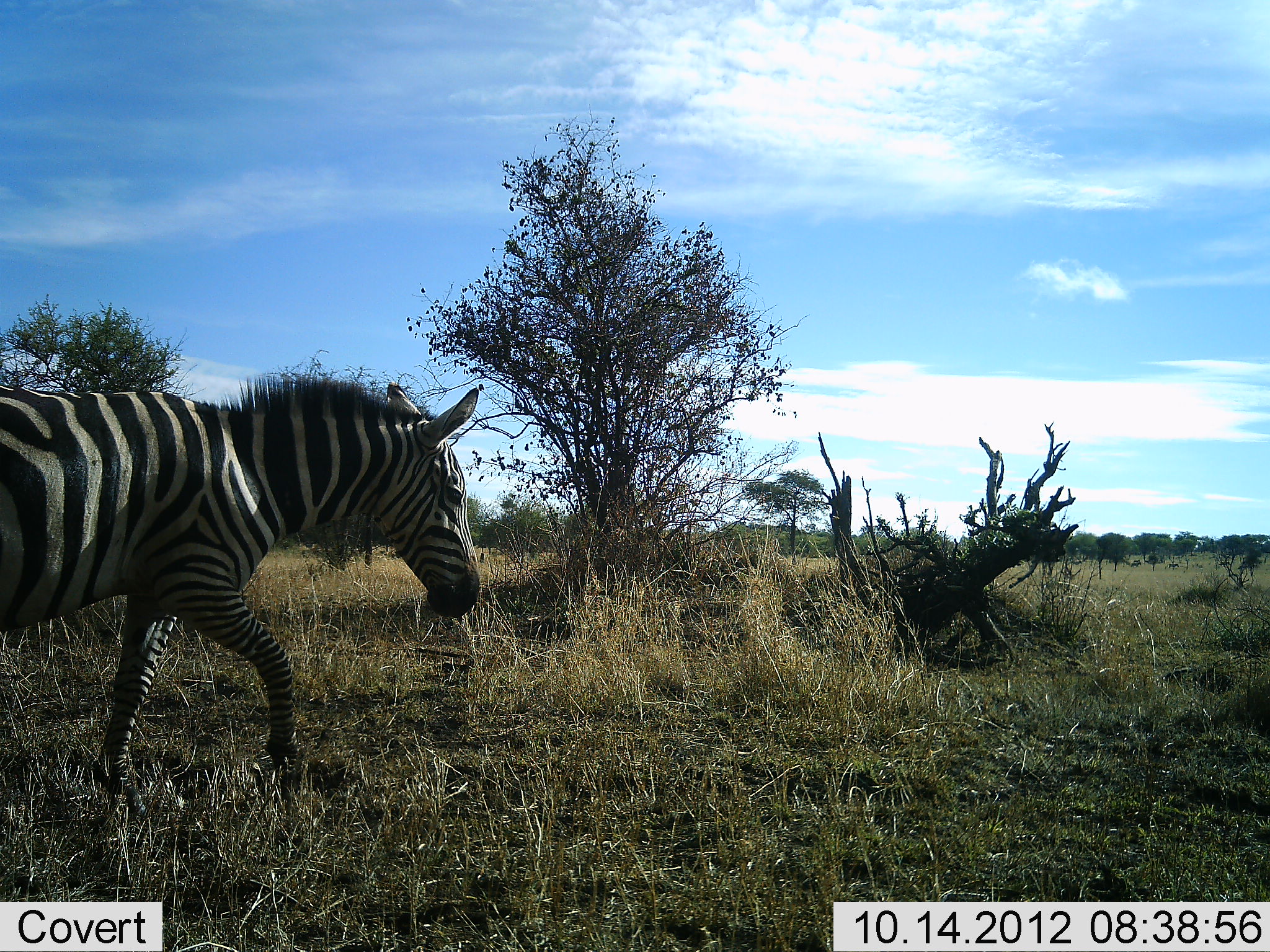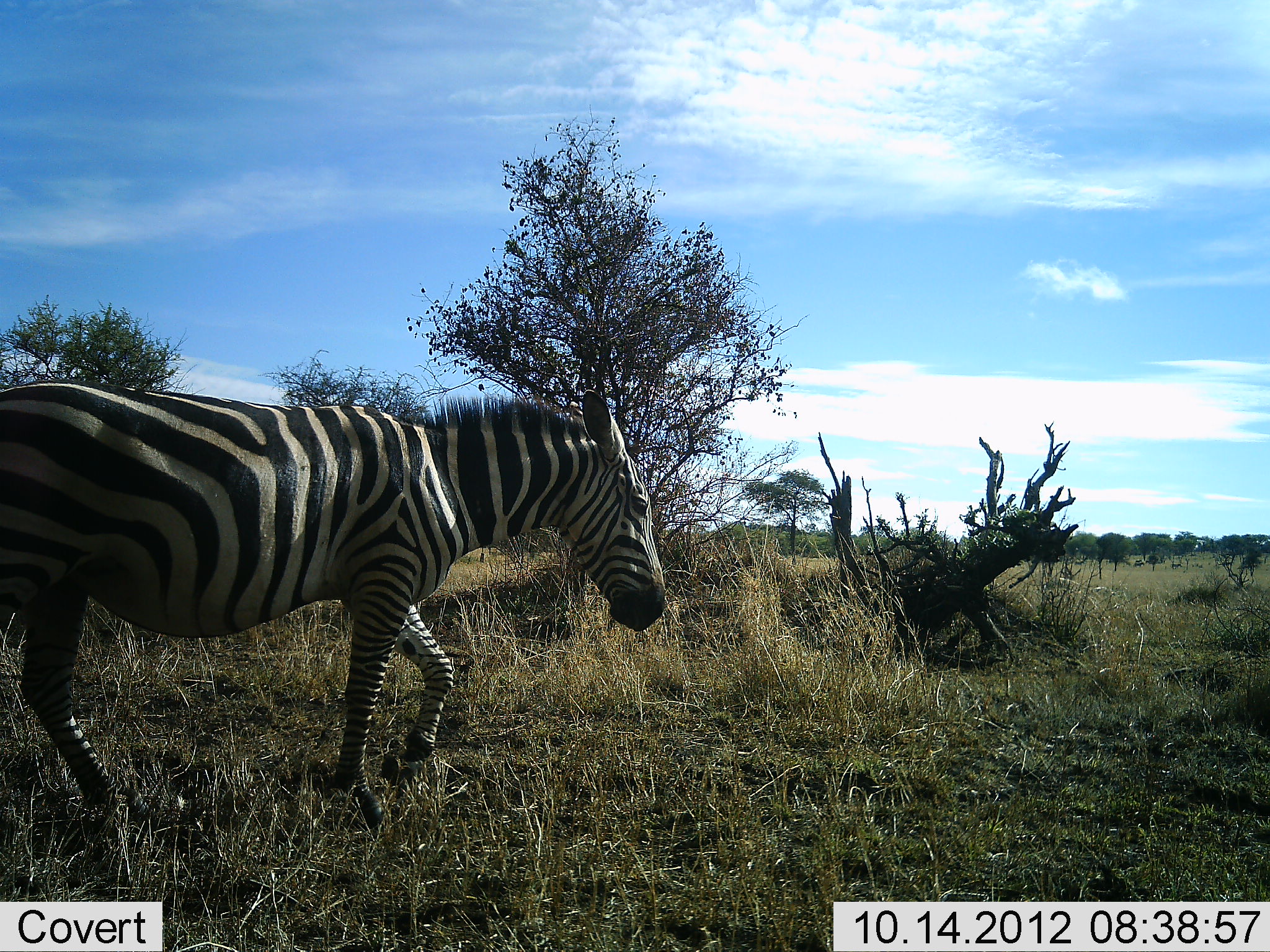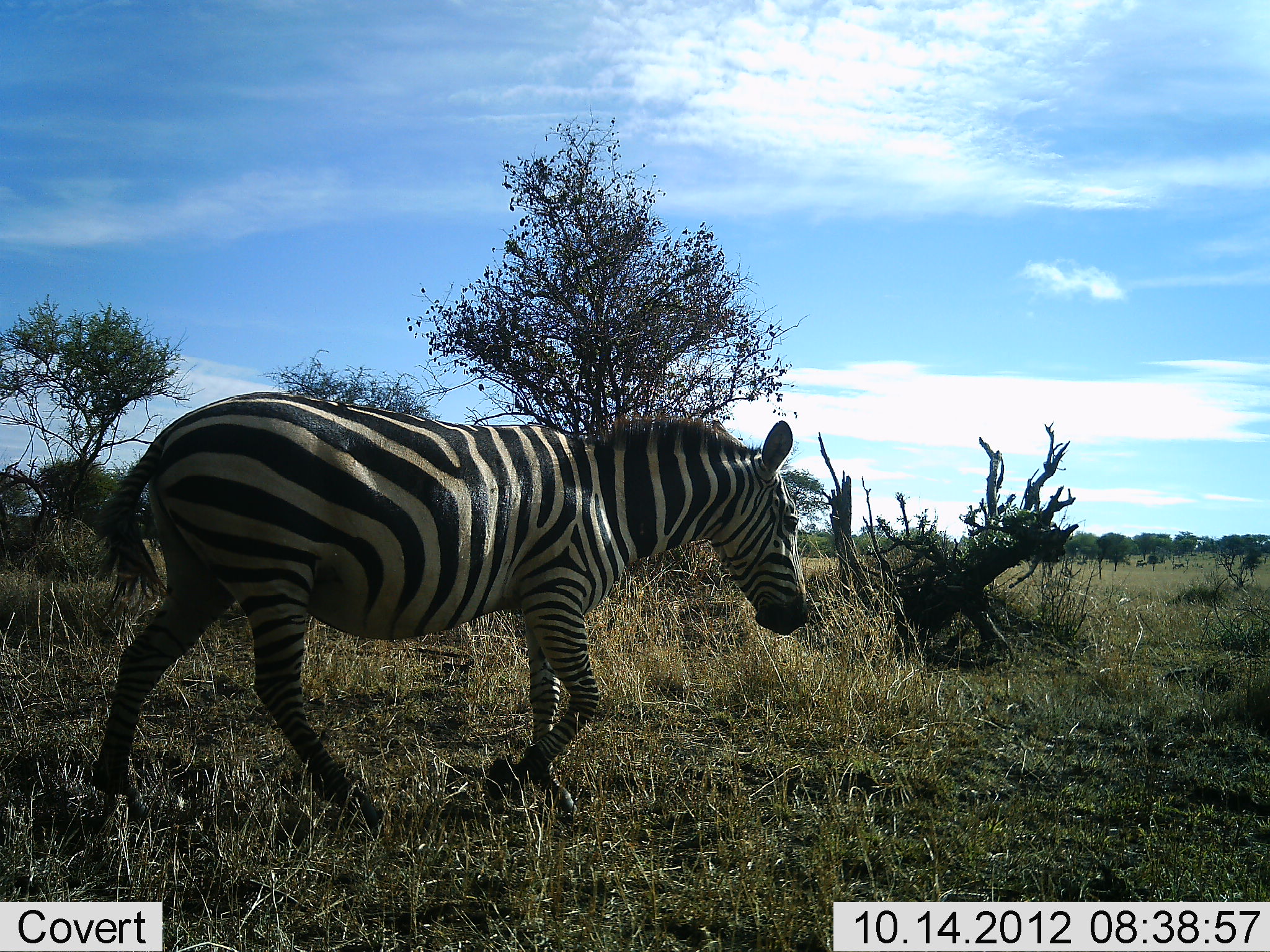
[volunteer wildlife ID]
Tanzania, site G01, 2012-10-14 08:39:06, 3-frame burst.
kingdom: Animalia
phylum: Chordata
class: Mammalia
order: Perissodactyla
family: Equidae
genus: Equus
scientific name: Equus quagga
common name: plains zebra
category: zebra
Zebra (plains zebra) (Equus quagga), count 1. Behavior (volunteer vote fractions): standing 0%, resting 0%, moving 100%, interacting 0%. Young present (vote fraction): 0%. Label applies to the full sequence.